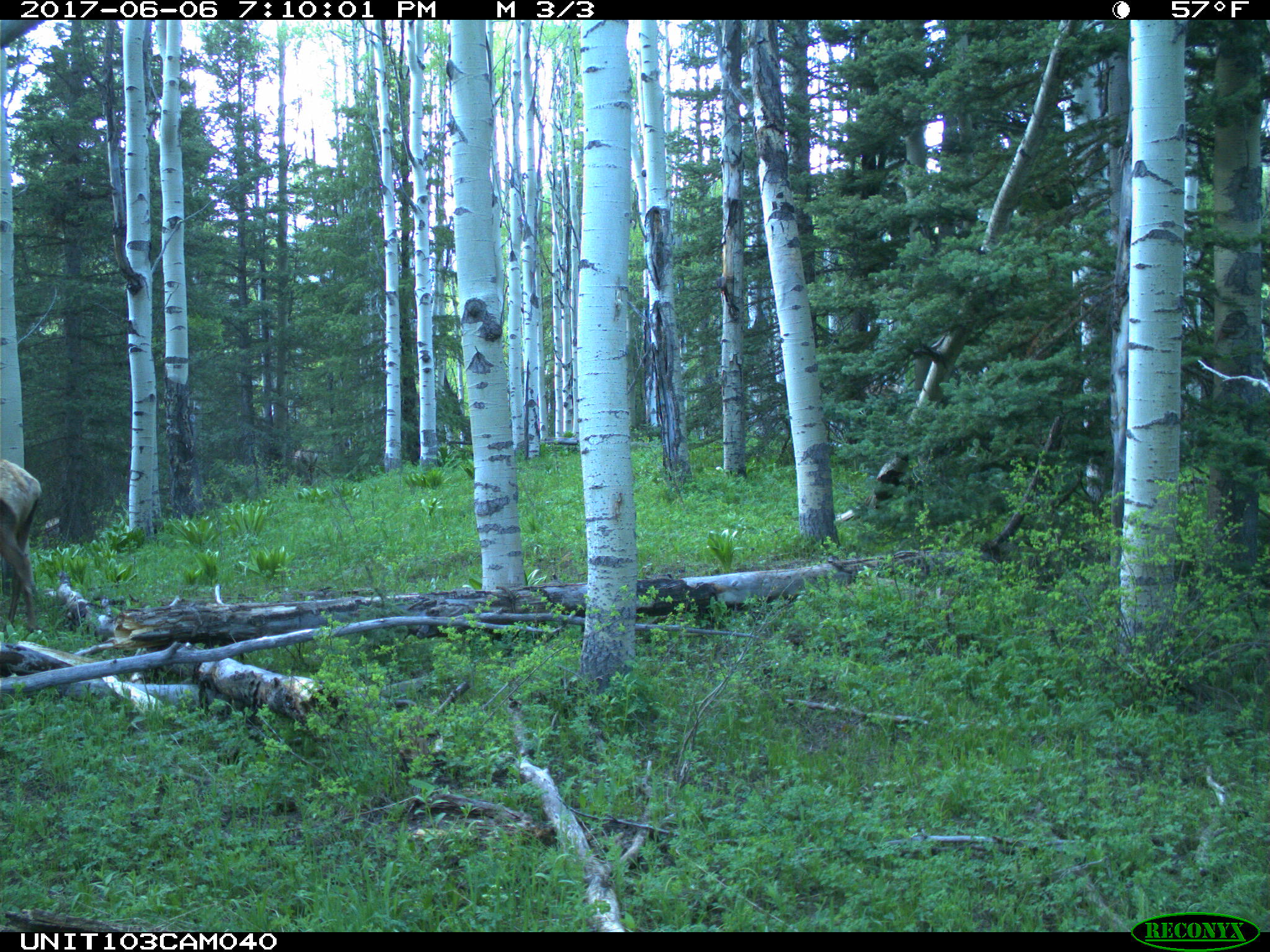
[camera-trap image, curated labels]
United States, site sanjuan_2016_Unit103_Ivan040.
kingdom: Animalia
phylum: Chordata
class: Mammalia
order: Artiodactyla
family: Cervidae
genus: Cervus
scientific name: Cervus elaphus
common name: red deer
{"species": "Cervus elaphus (red deer)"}